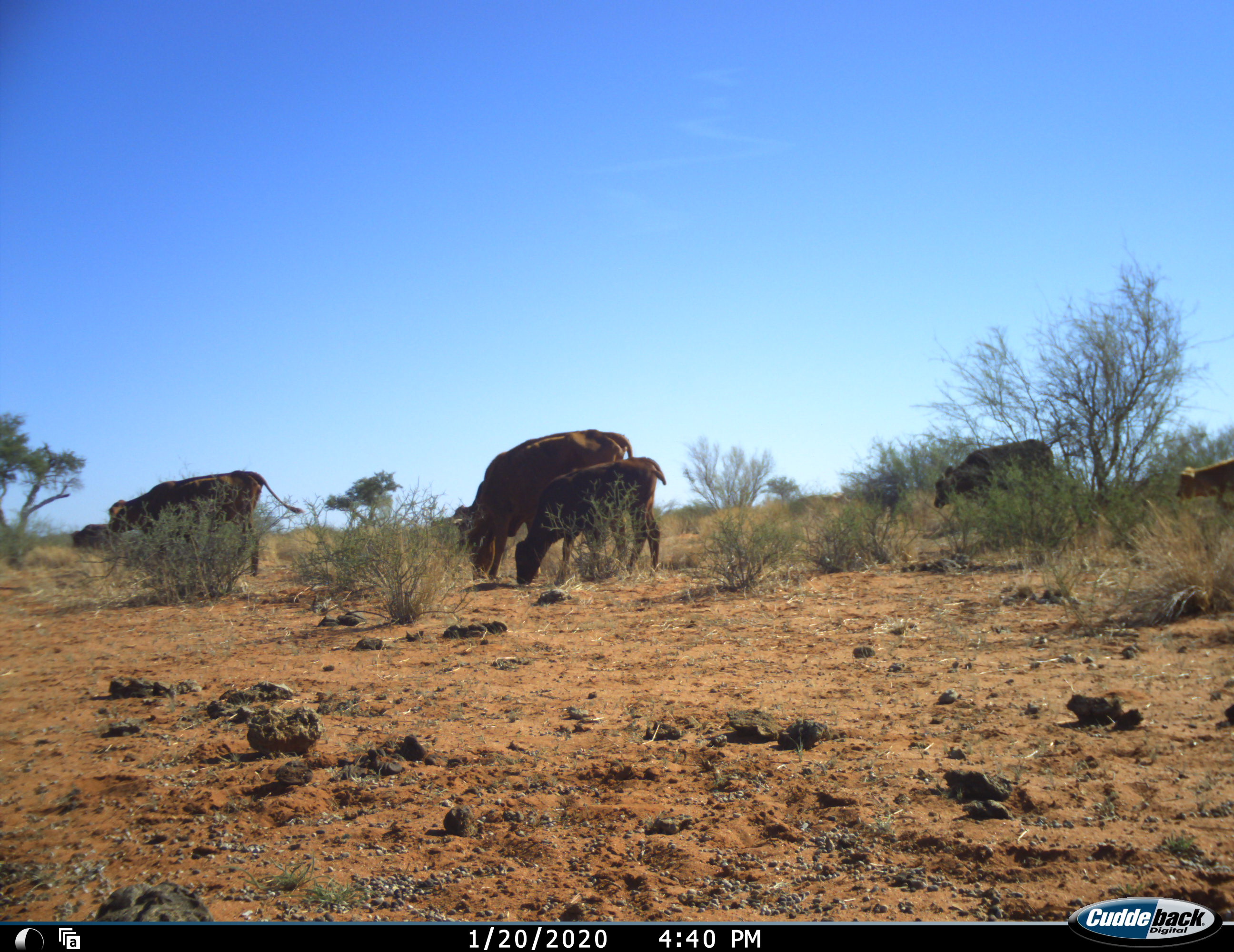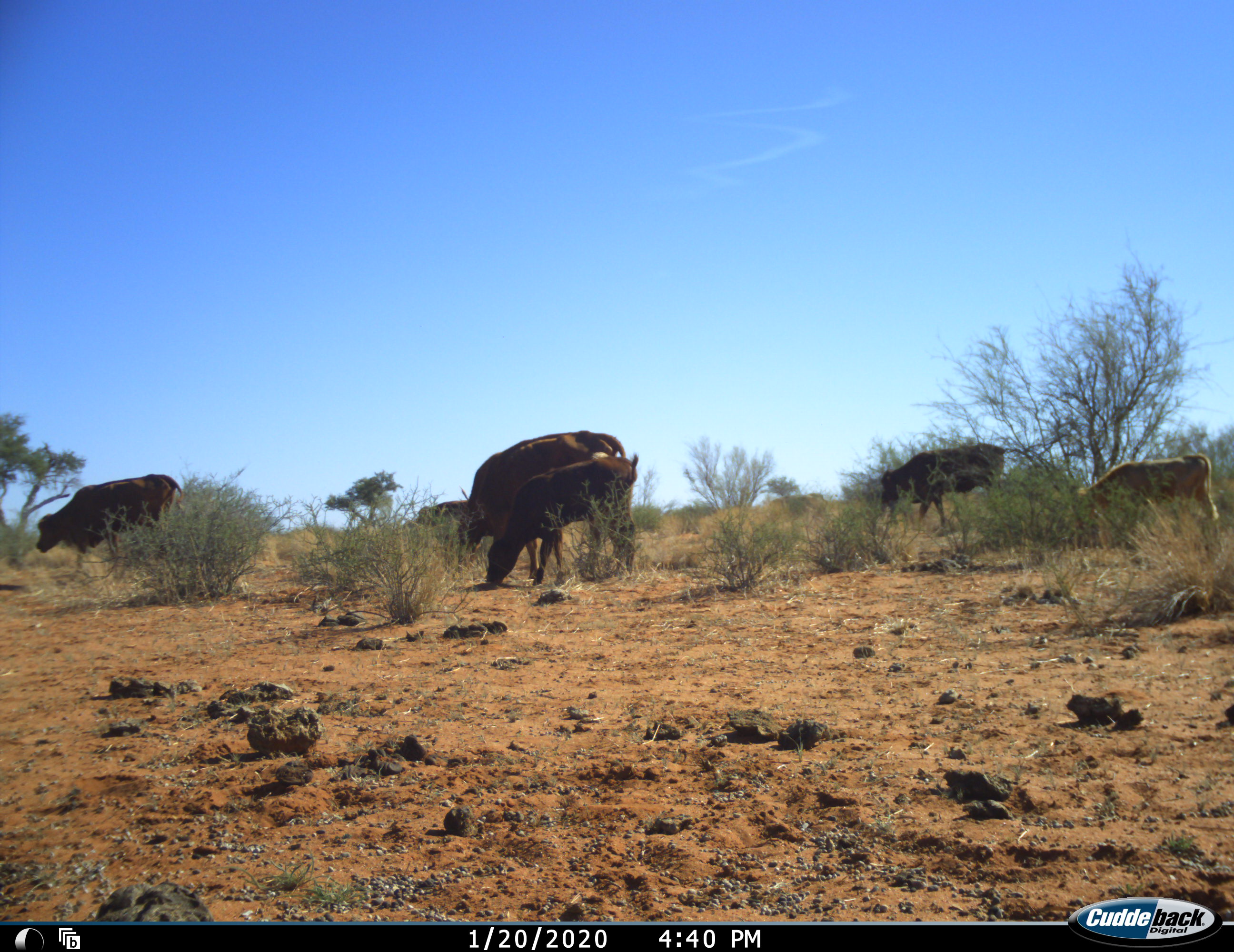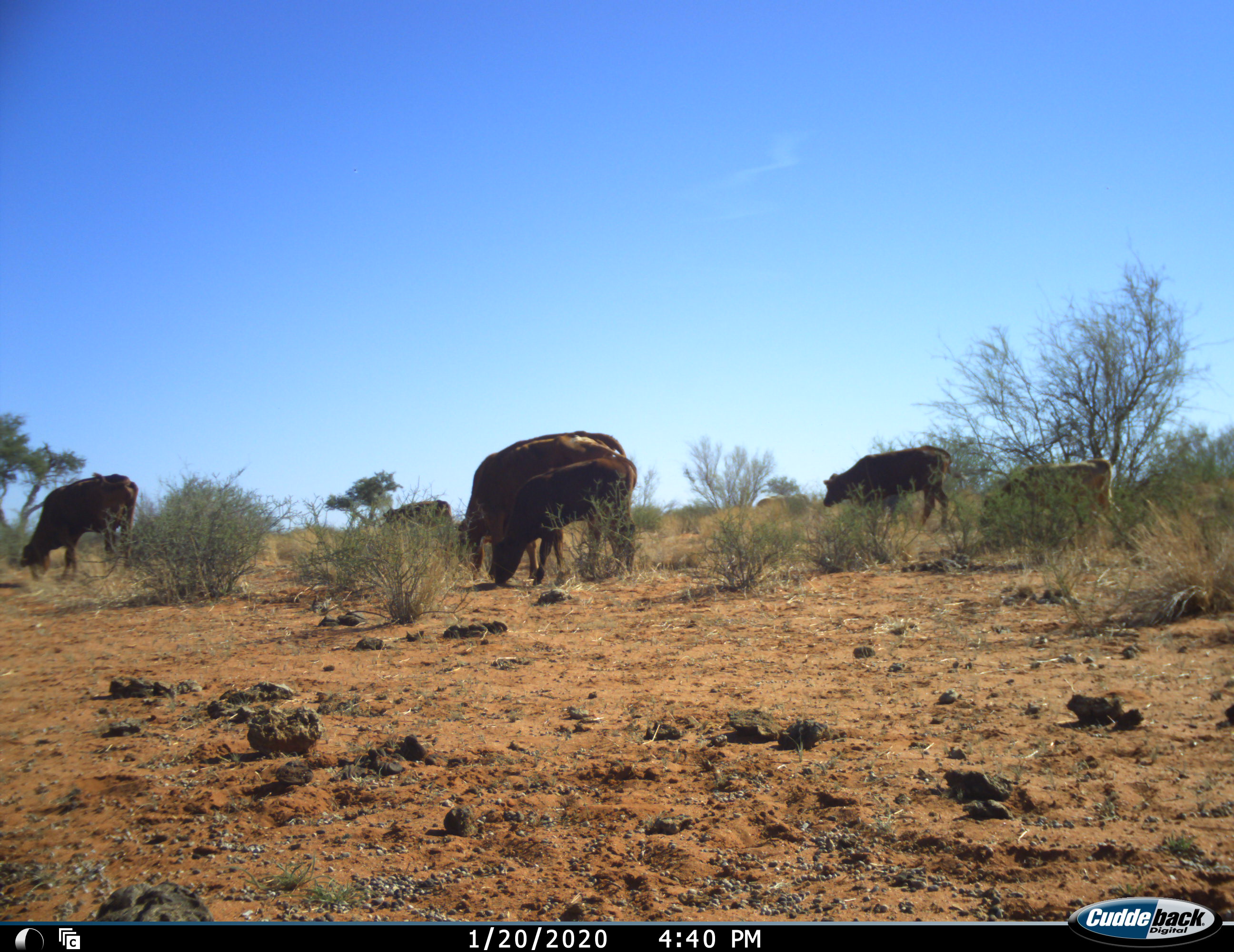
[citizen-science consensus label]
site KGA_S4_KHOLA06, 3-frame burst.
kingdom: Animalia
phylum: Chordata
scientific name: Vertebrata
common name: domestic animal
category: domesticanimal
Domesticanimal (domestic animal) (Vertebrata), count 7. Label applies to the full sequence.